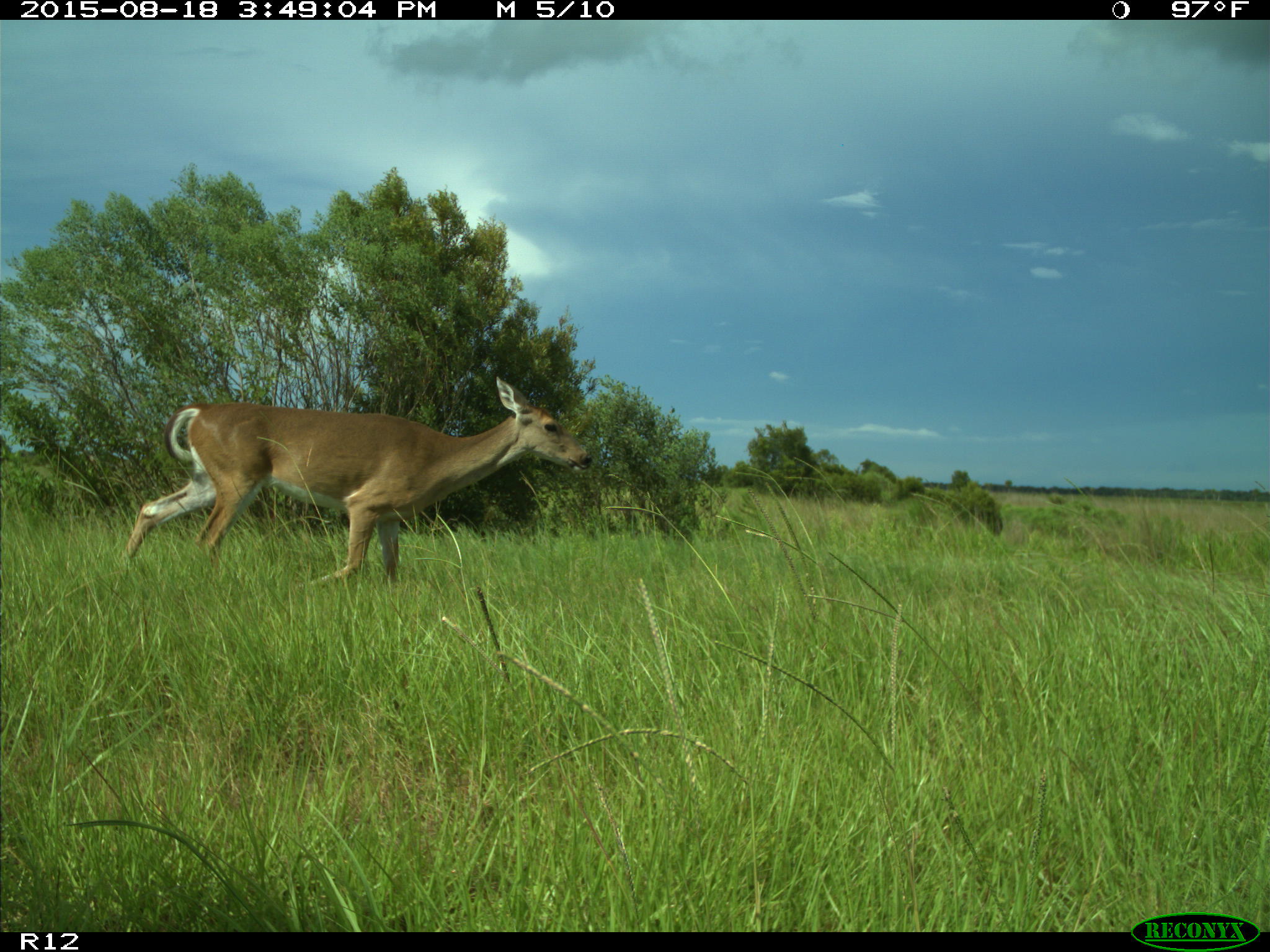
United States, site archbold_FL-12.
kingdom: Animalia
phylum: Chordata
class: Mammalia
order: Artiodactyla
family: Cervidae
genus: Odocoileus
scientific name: Odocoileus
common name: deer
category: unidentified deer